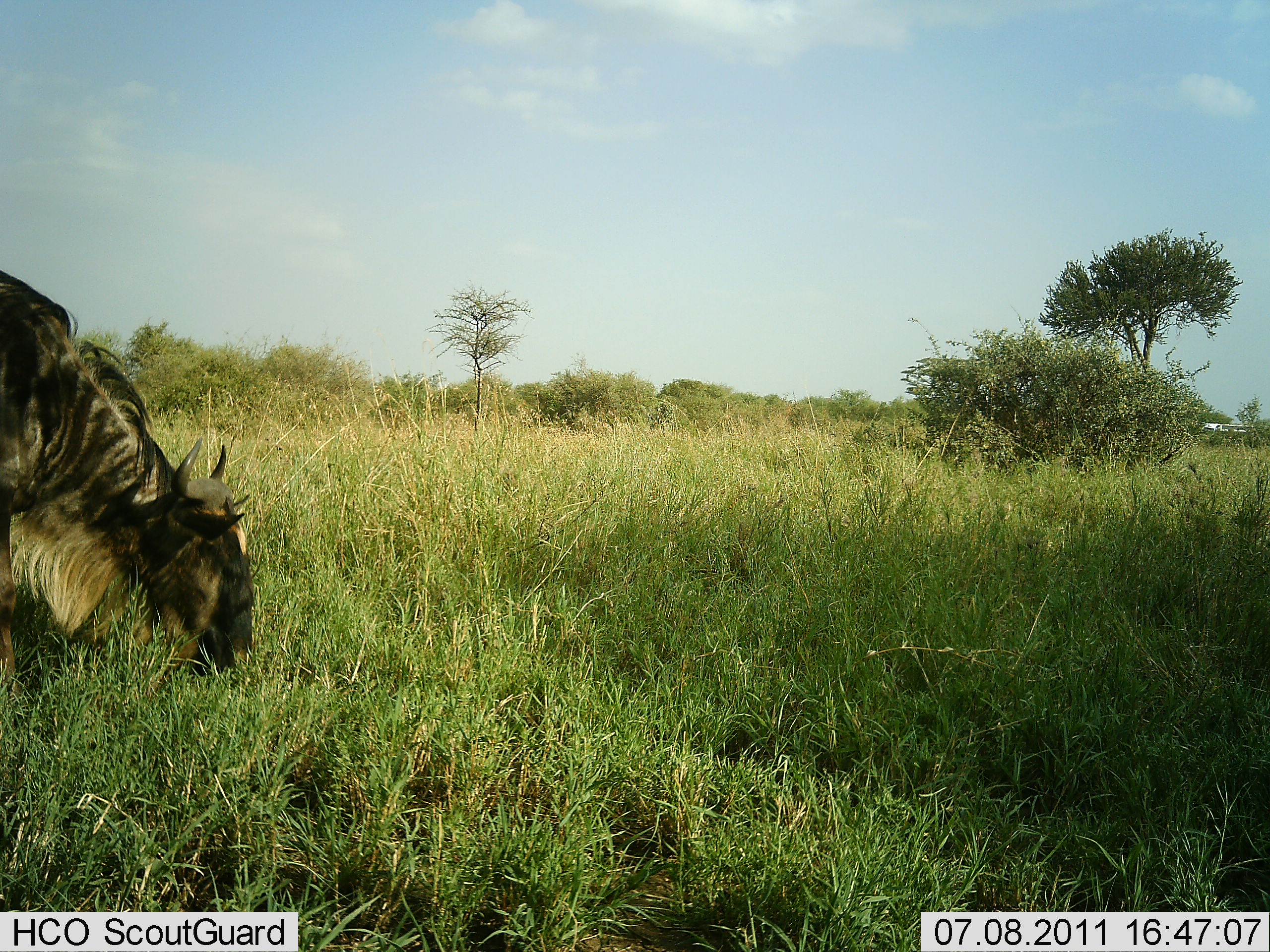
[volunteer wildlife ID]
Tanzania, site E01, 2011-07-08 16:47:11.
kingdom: Animalia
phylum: Chordata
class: Mammalia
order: Artiodactyla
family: Bovidae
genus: Connochaetes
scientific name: Connochaetes taurinus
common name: blue wildebeest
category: wildebeest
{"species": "wildebeest (blue wildebeest) (Connochaetes taurinus)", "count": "1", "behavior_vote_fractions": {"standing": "14%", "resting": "0%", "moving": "0%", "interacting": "0%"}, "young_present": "0%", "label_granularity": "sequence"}